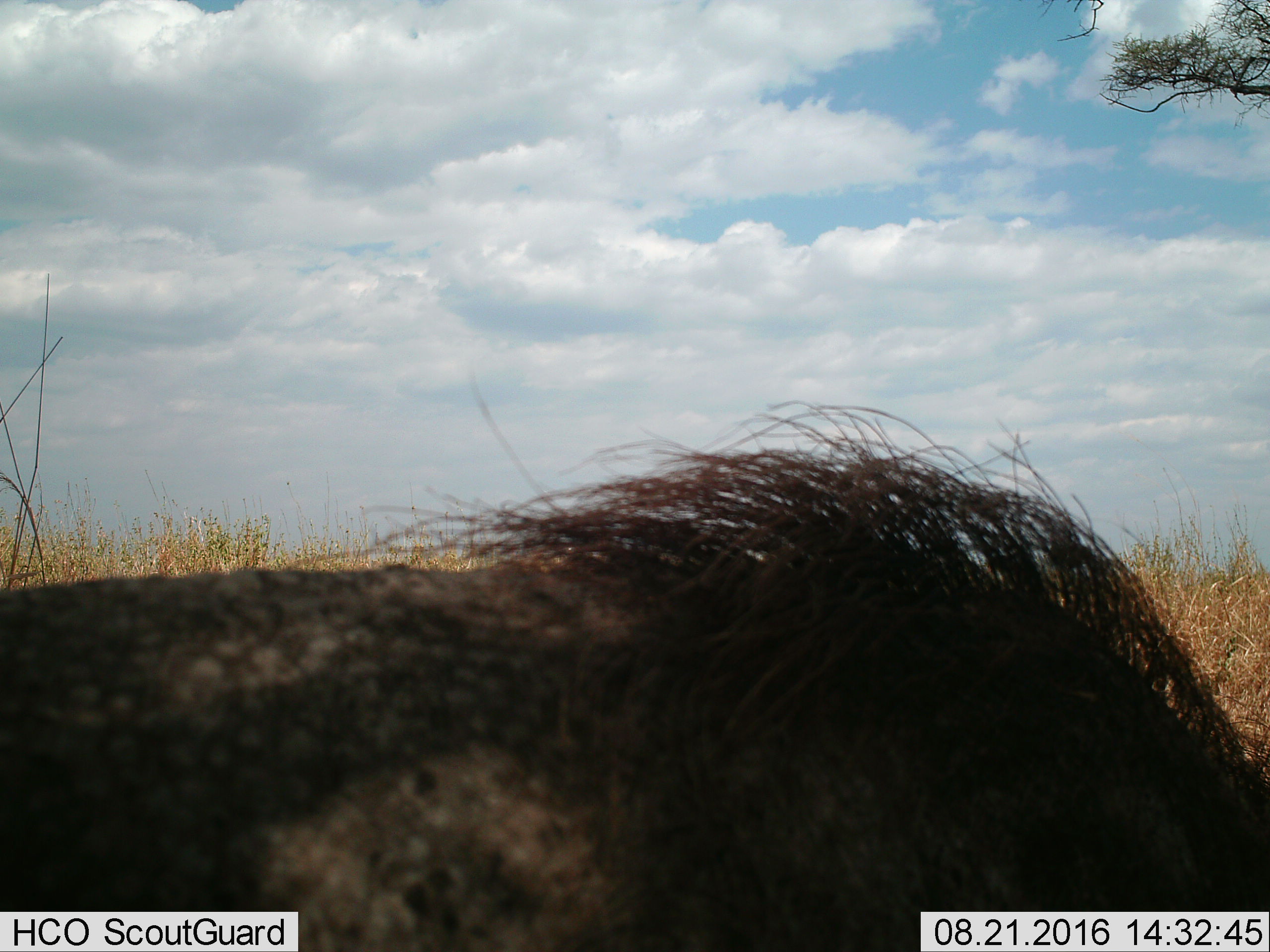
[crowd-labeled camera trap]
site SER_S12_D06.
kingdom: Animalia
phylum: Chordata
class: Mammalia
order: Artiodactyla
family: Suidae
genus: Phacochoerus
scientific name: Phacochoerus africanus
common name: warthog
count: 1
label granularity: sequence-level